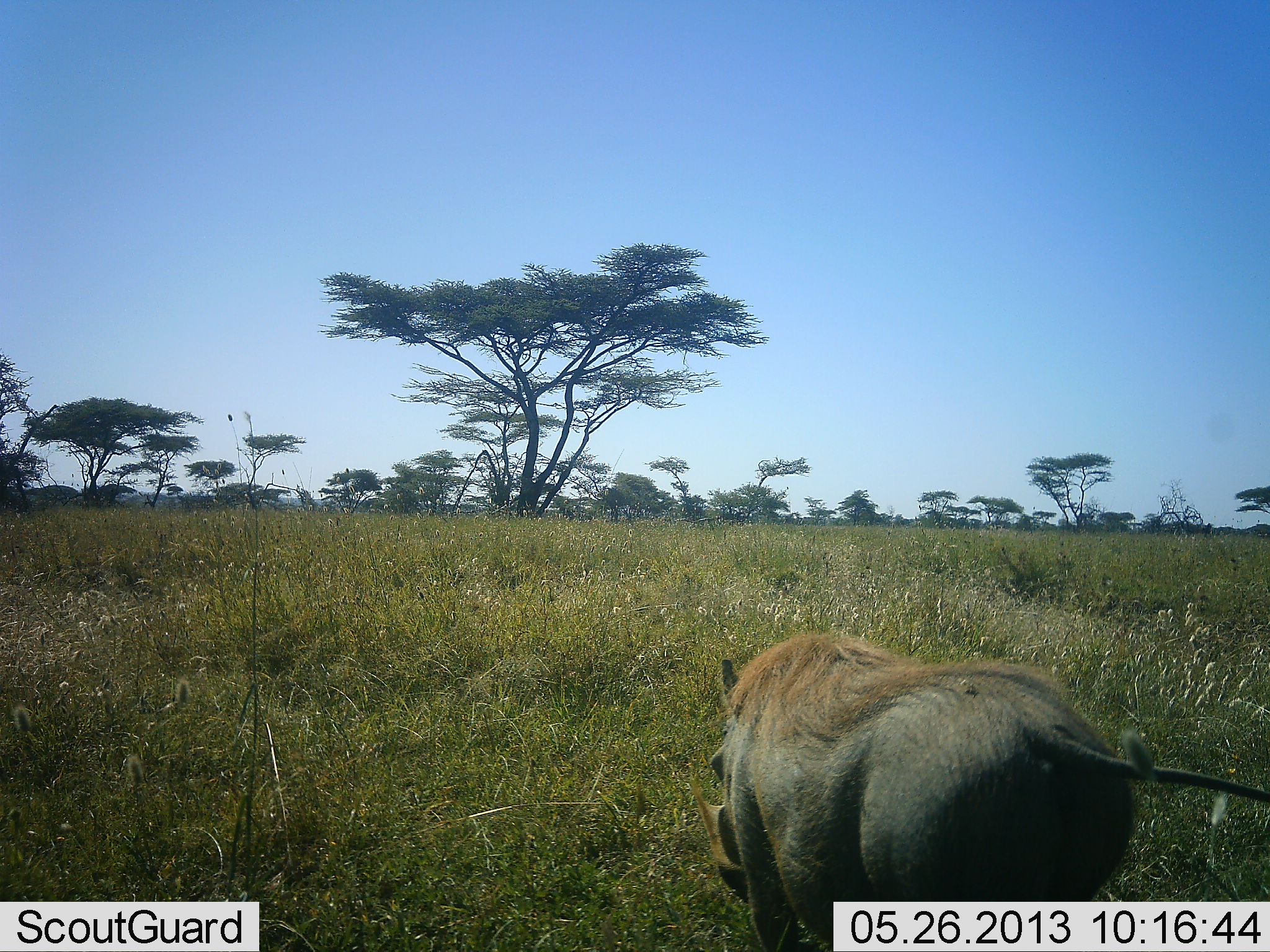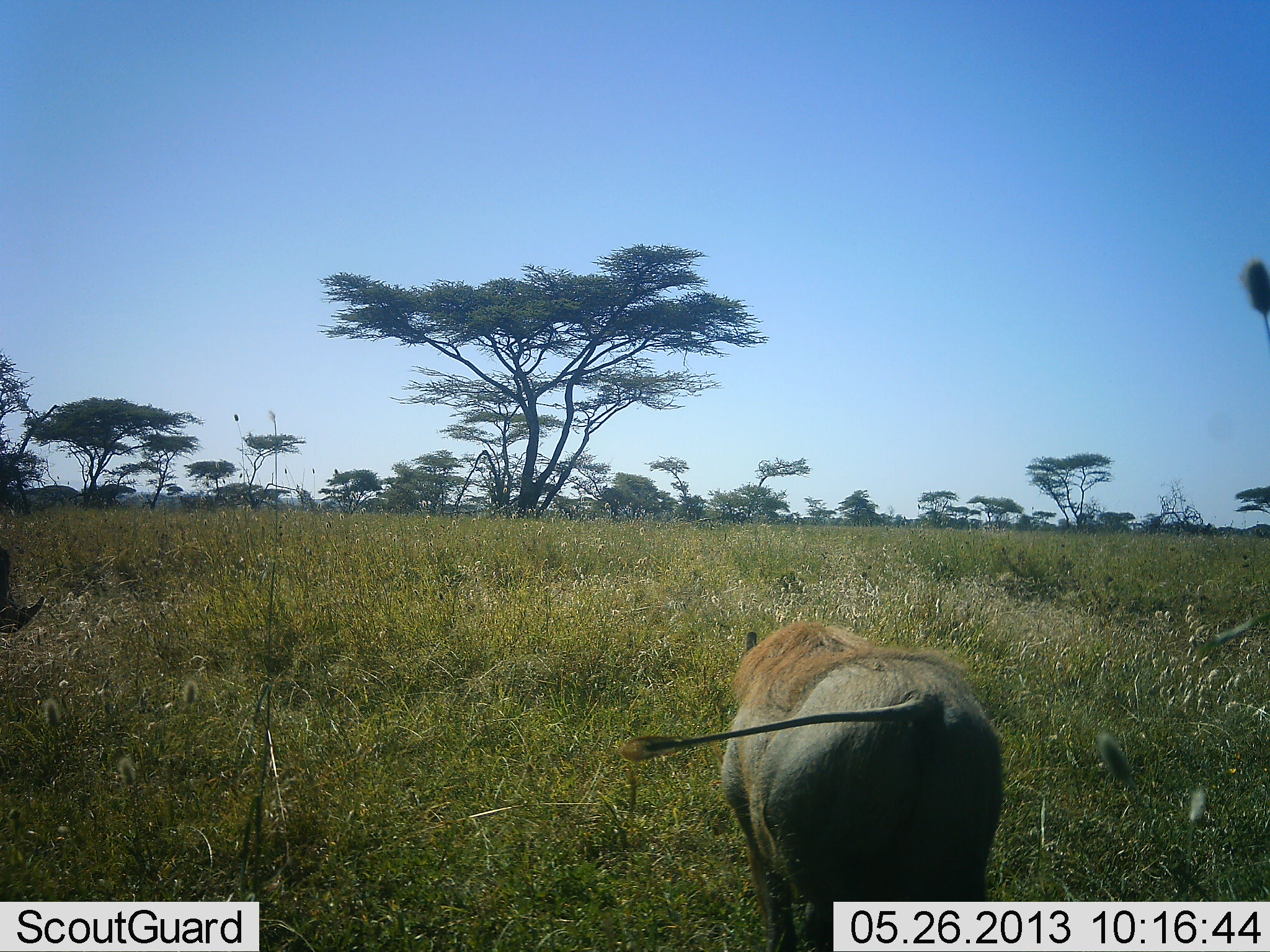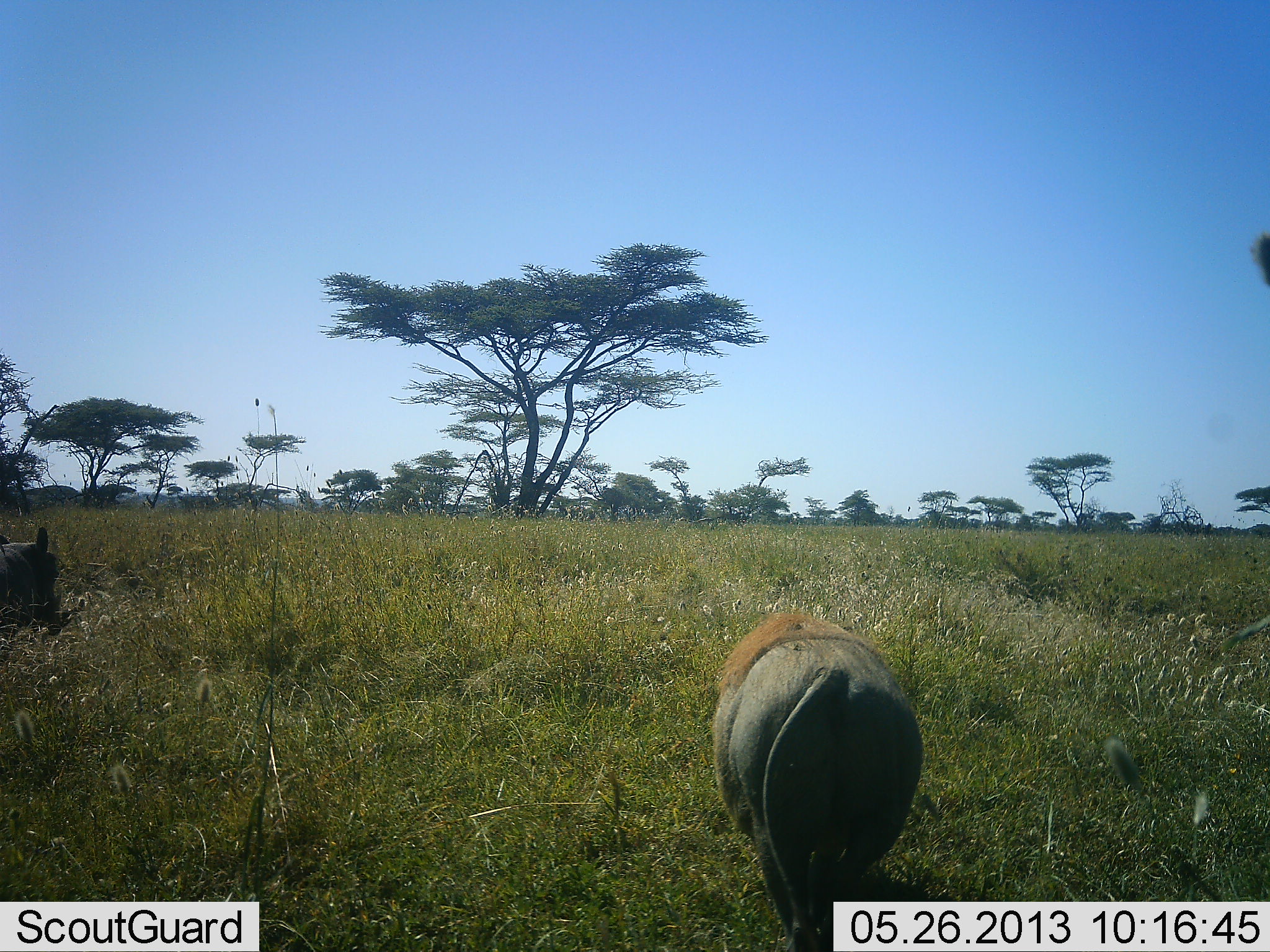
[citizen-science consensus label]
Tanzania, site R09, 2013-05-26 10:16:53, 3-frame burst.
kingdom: Animalia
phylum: Chordata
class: Mammalia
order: Artiodactyla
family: Suidae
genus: Phacochoerus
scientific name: Phacochoerus africanus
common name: warthog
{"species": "warthog (Phacochoerus africanus)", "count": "2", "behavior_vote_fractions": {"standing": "18%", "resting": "0%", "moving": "87%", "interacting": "3%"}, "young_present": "0%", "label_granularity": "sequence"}